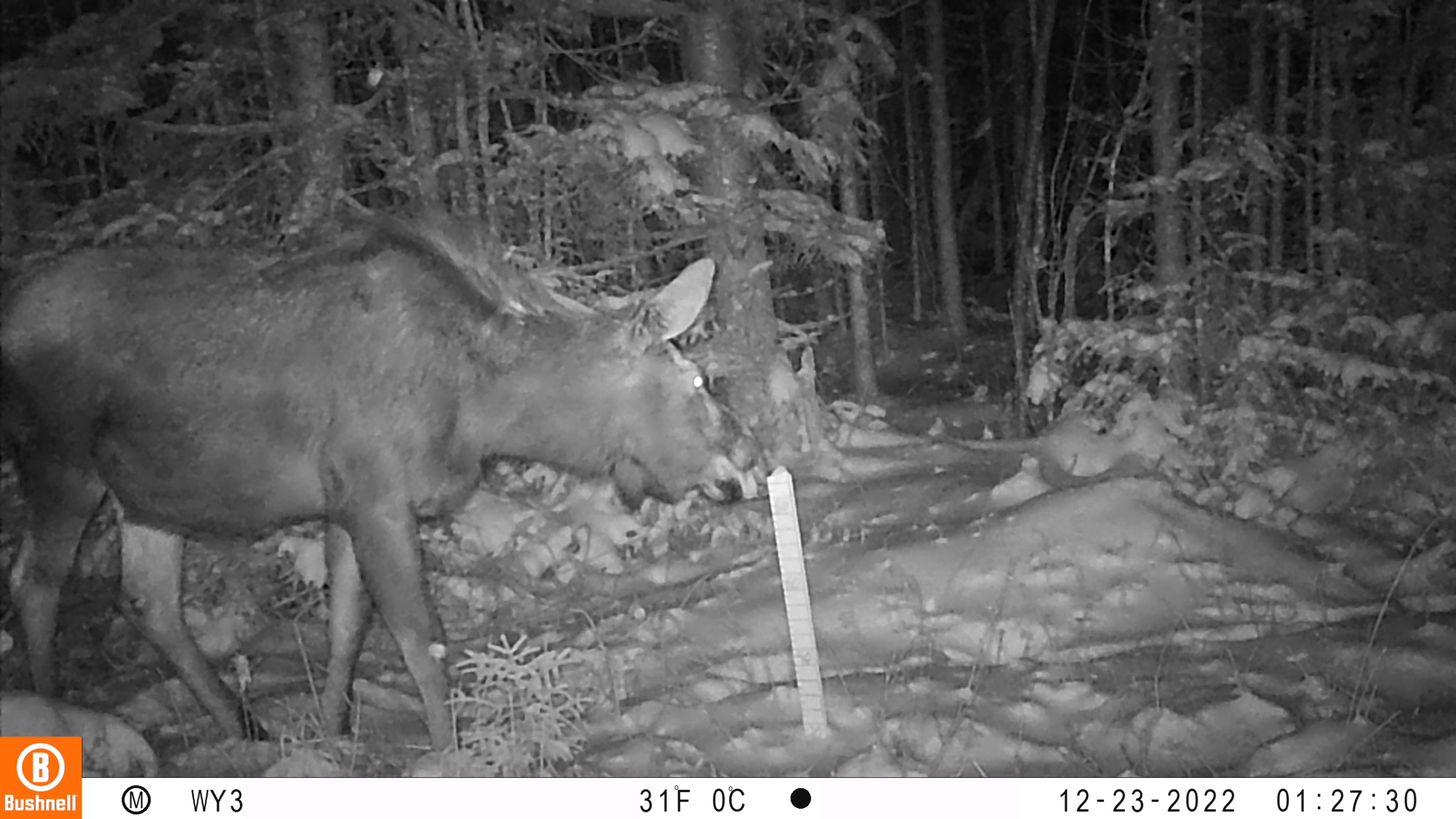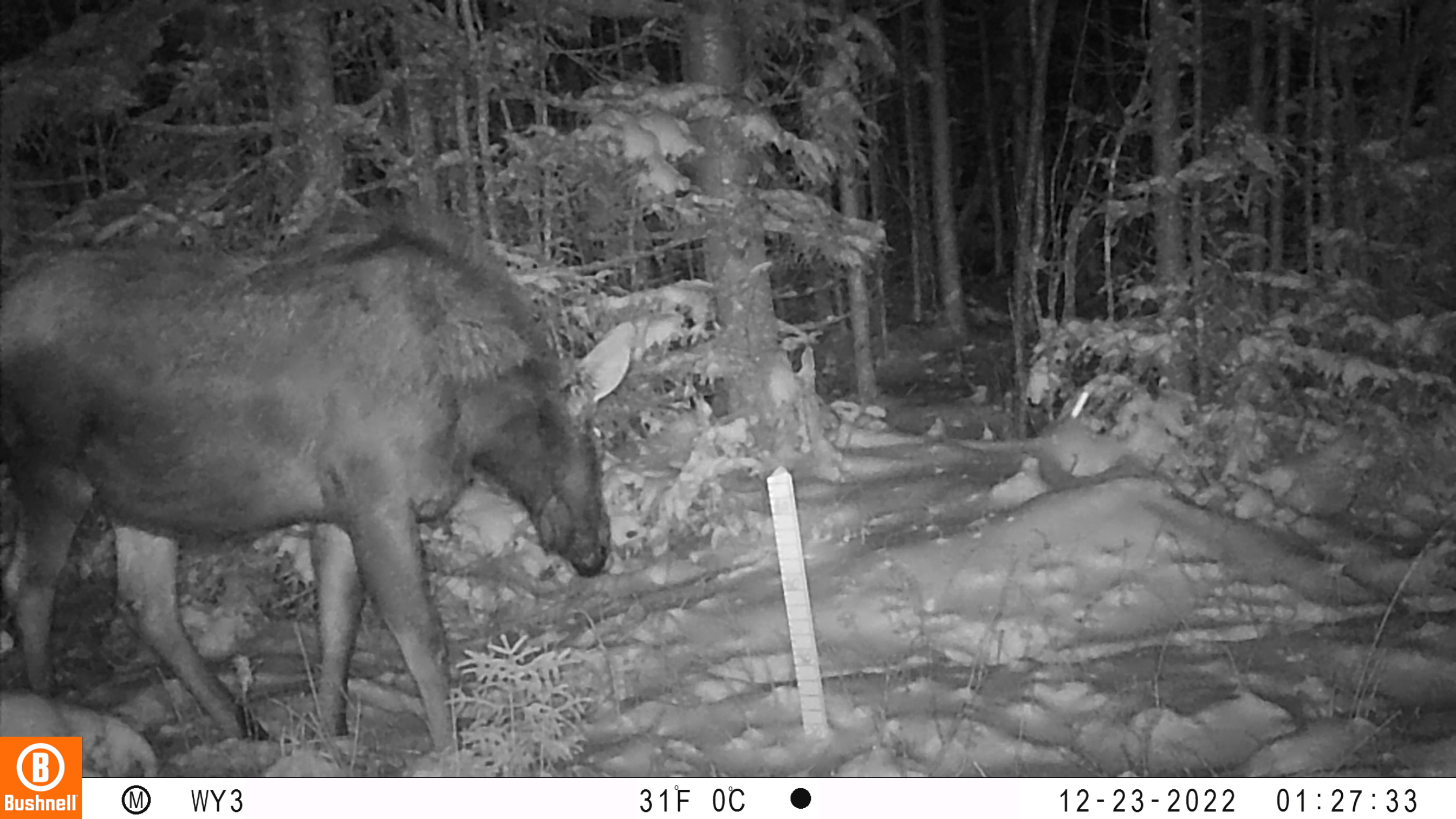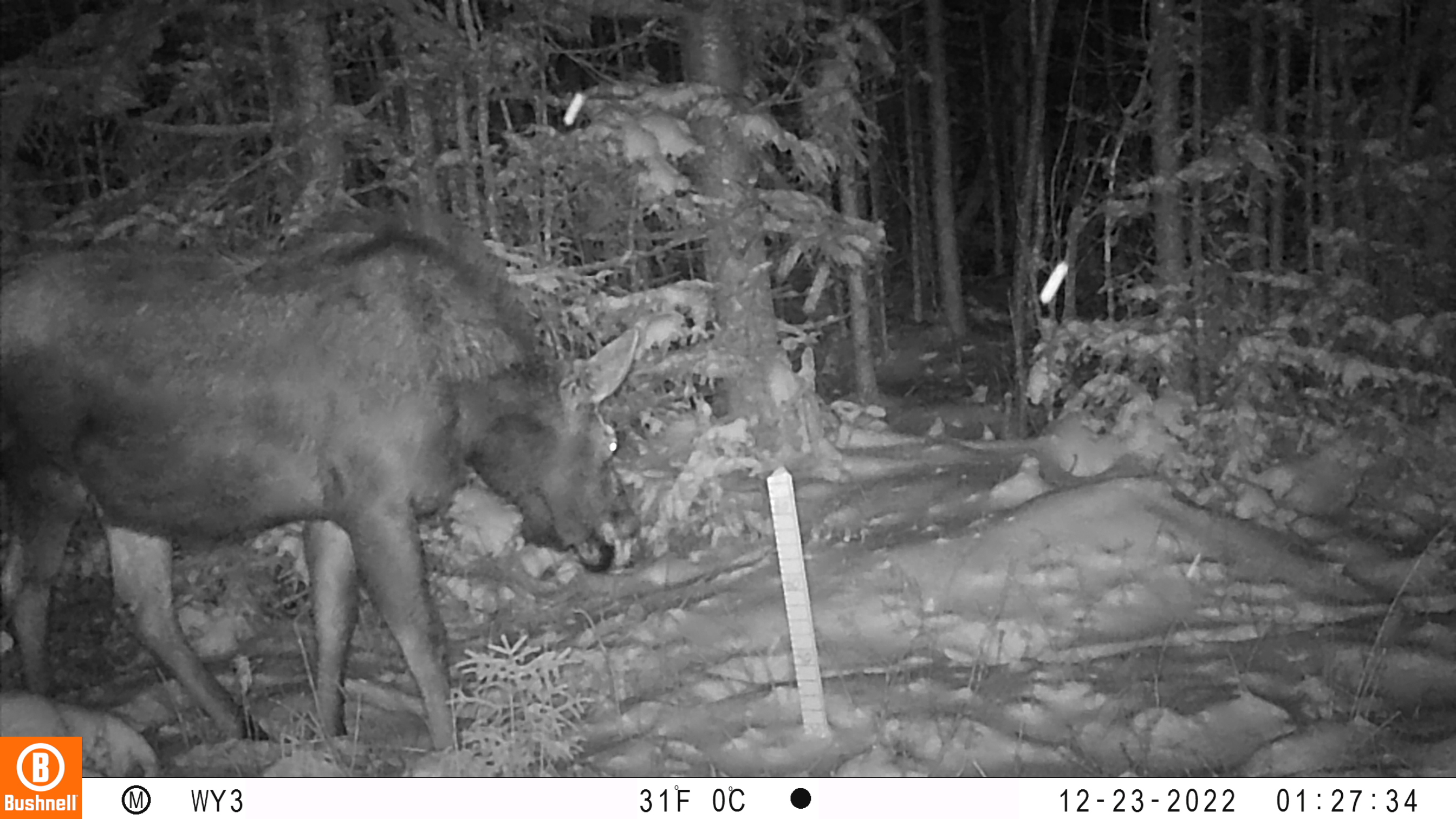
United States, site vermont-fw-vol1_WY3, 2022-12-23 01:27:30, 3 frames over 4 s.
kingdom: Animalia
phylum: Chordata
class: Mammalia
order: Artiodactyla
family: Cervidae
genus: Alces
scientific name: Alces alces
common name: moose